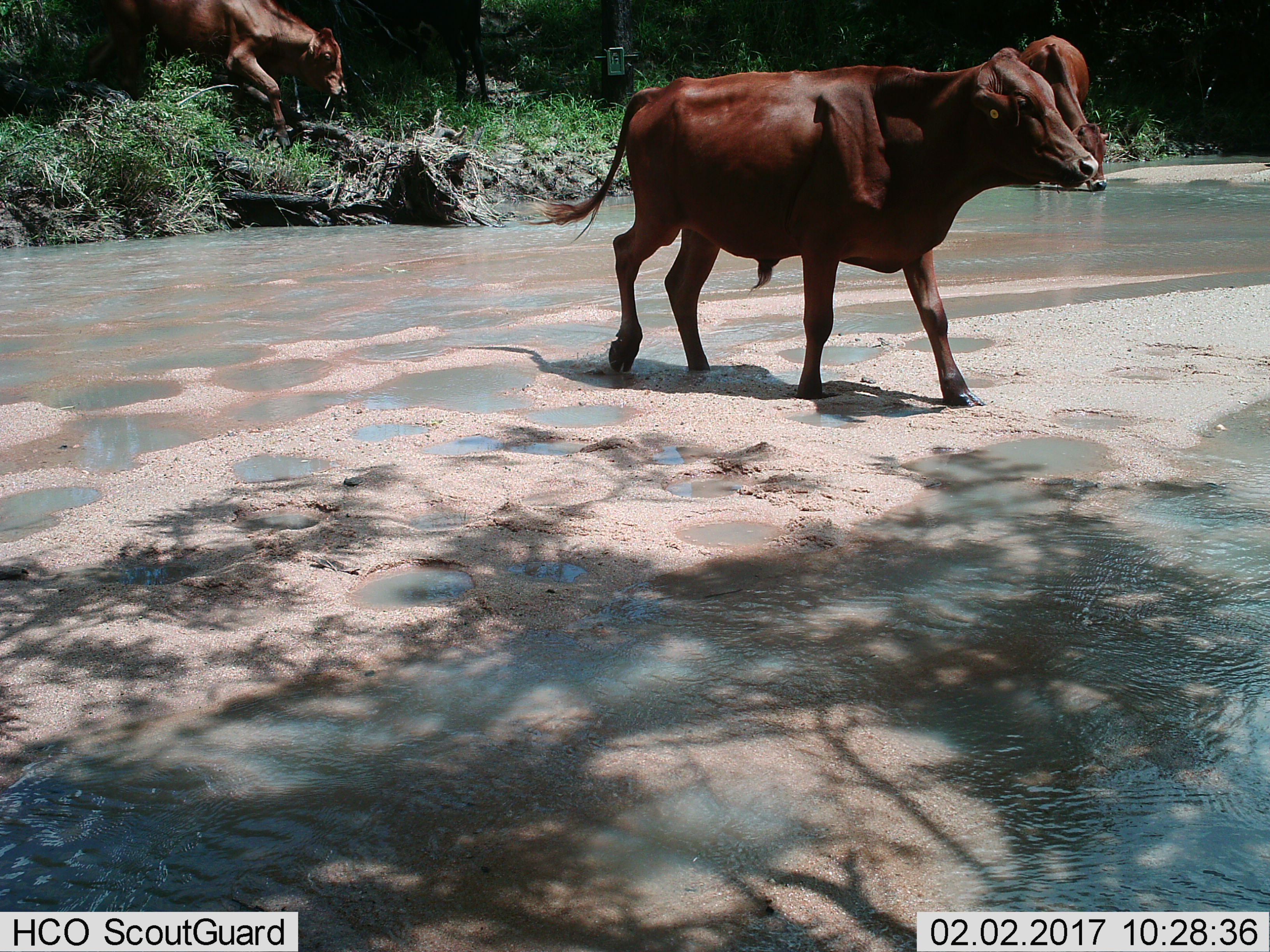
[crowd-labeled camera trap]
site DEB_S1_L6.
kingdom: Animalia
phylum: Chordata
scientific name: Vertebrata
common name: domestic animal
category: domesticanimal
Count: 3.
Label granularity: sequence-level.